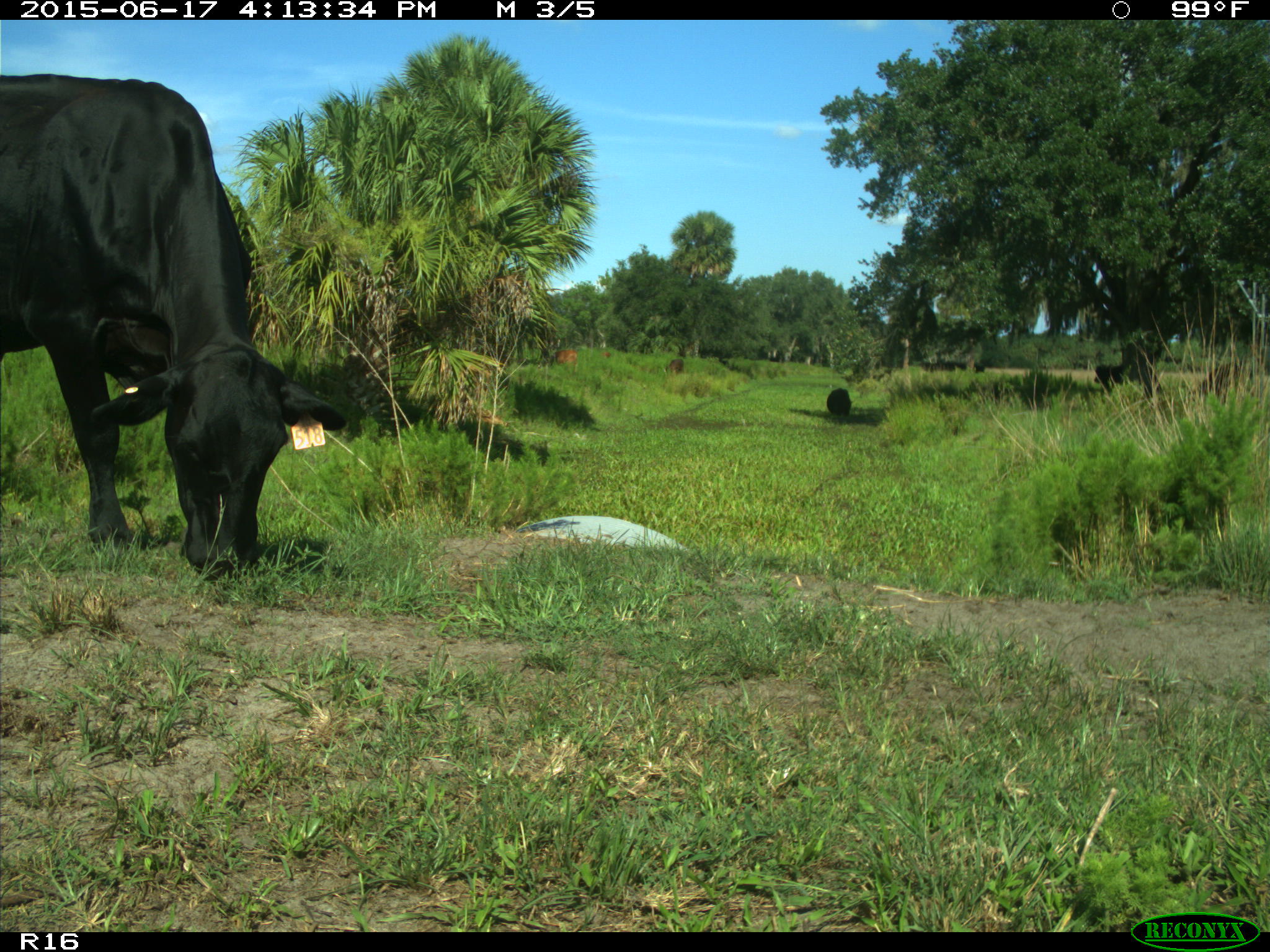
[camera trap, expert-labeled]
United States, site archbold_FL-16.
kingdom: Animalia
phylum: Chordata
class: Mammalia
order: Artiodactyla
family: Bovidae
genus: Bos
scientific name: Bos taurus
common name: domestic cow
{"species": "Bos taurus (domestic cow)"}